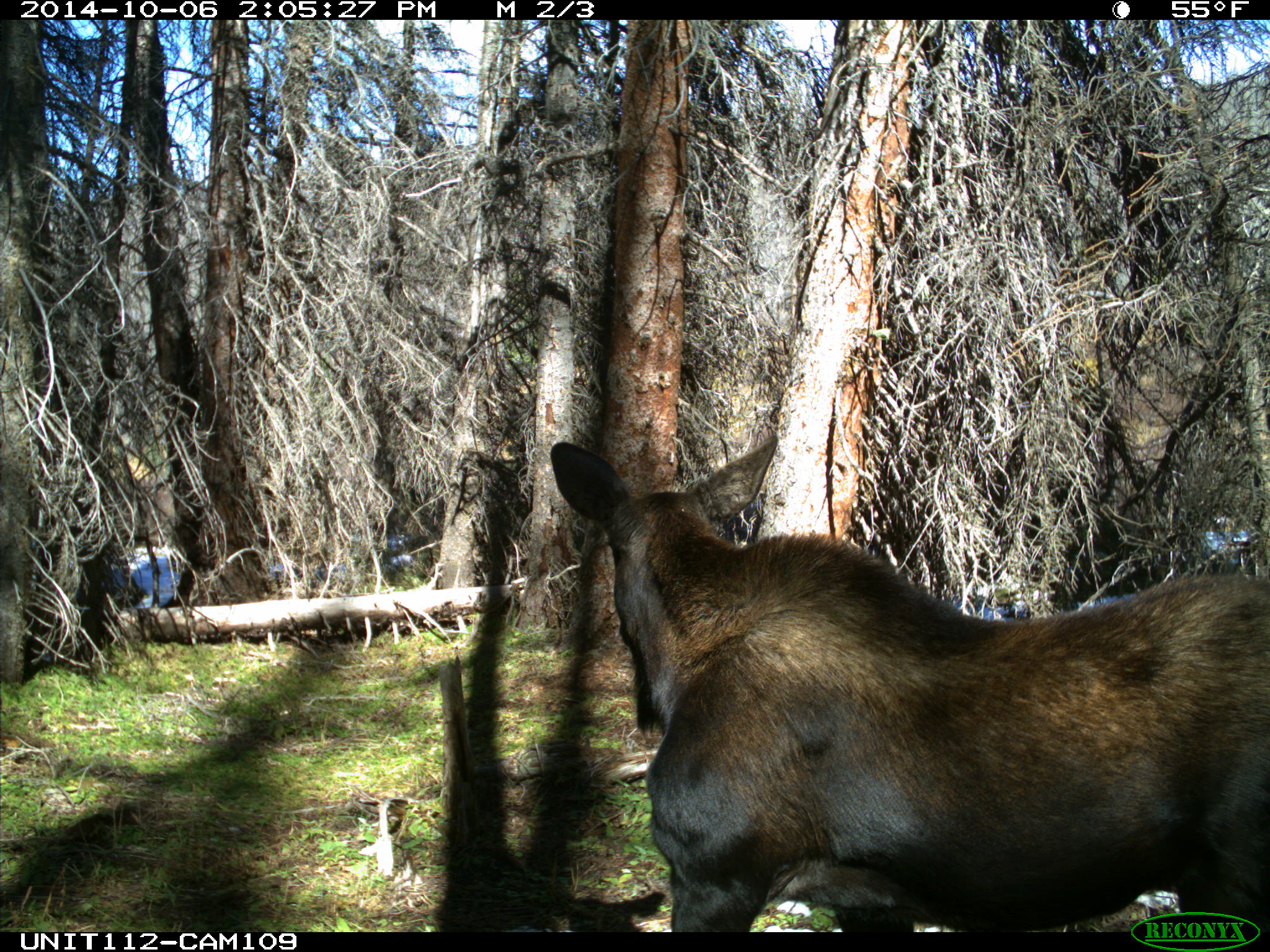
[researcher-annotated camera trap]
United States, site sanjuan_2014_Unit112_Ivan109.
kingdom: Animalia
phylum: Chordata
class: Mammalia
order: Artiodactyla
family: Cervidae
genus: Alces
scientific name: Alces alces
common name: moose